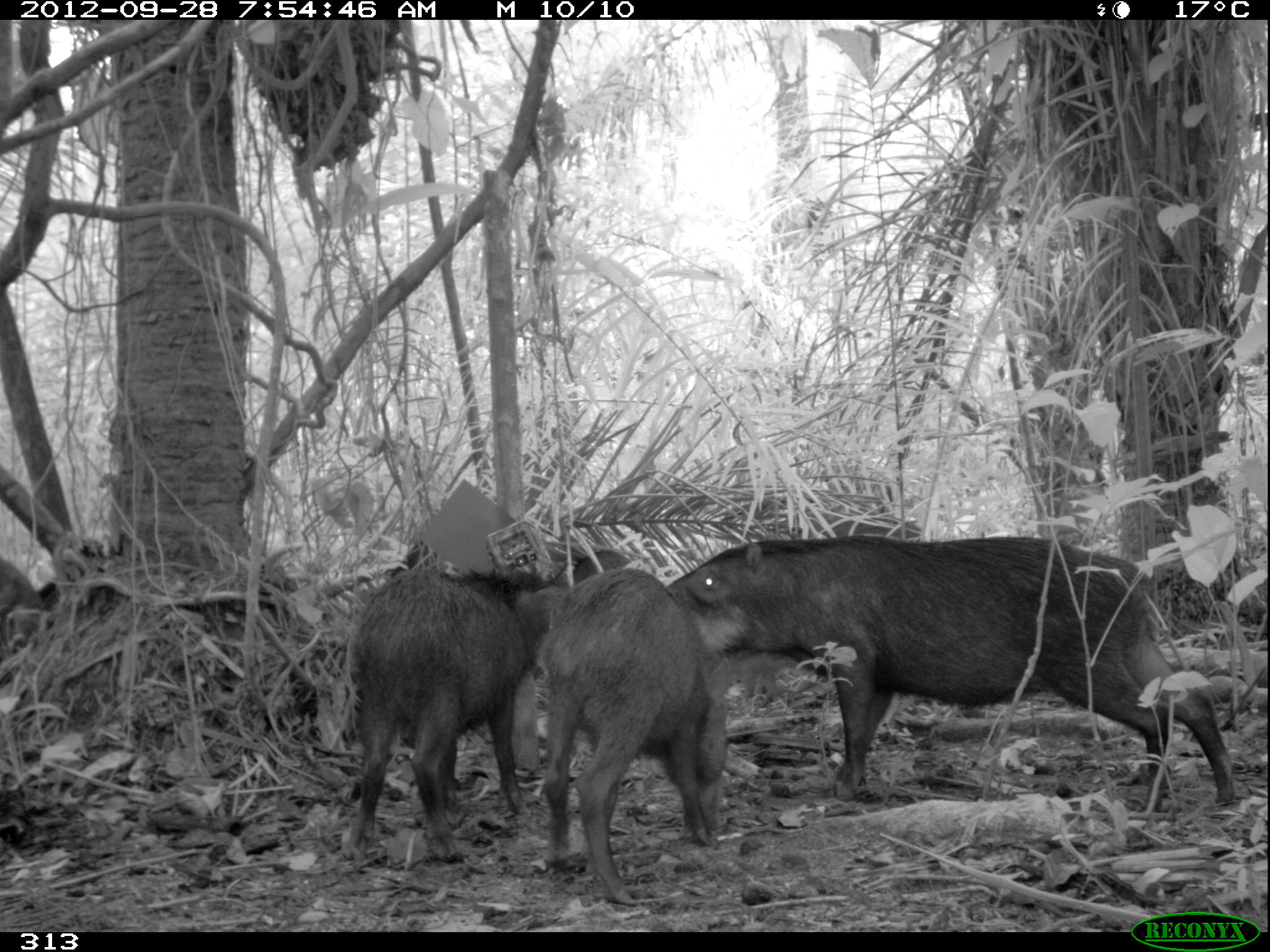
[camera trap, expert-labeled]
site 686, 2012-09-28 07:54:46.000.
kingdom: Animalia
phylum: Chordata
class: Mammalia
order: Artiodactyla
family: Tayassuidae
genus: Tayassu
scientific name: Tayassu pecari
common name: white-lipped peccary